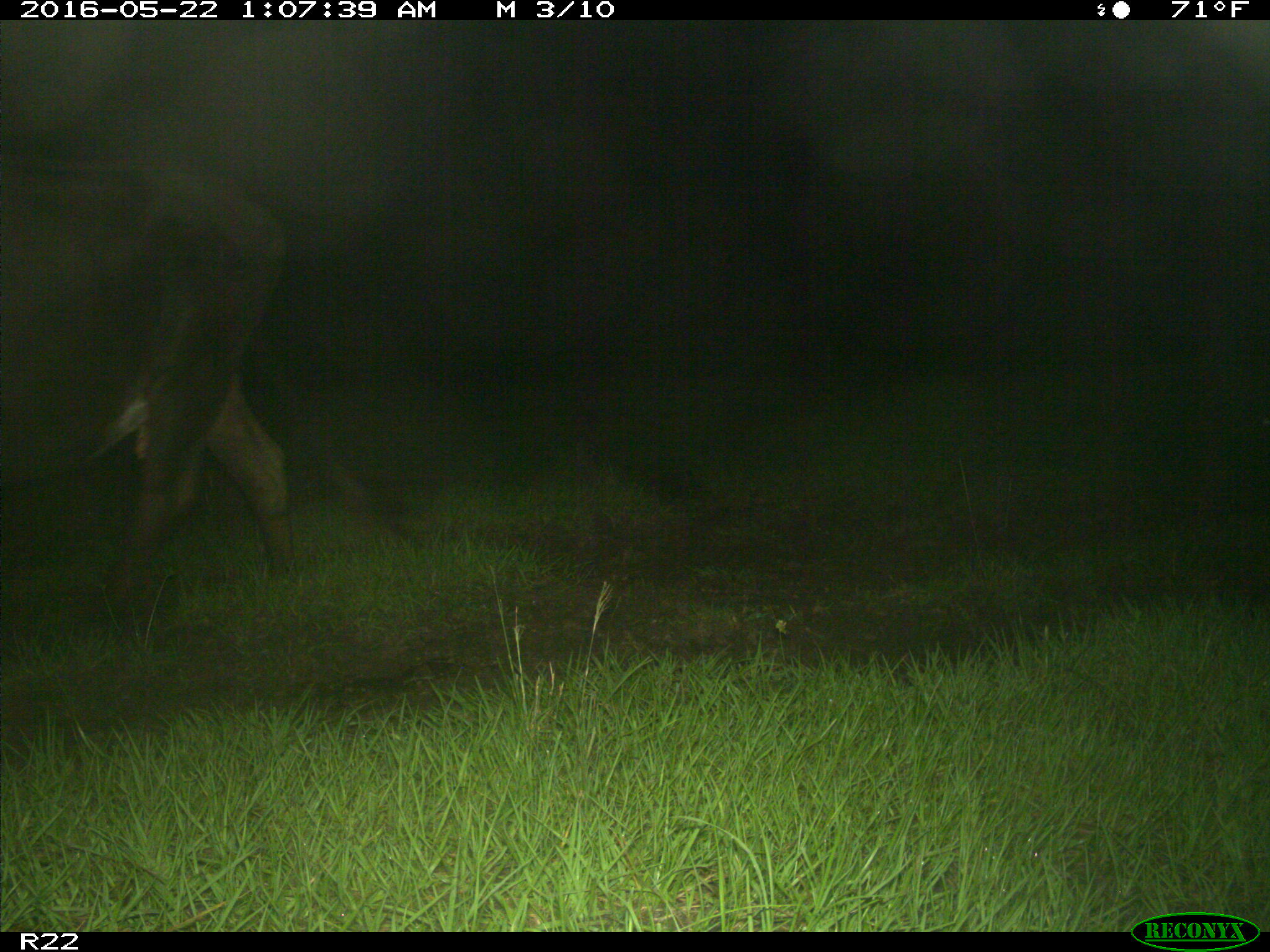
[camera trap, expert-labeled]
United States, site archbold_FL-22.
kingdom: Animalia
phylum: Chordata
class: Mammalia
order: Artiodactyla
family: Bovidae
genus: Bos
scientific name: Bos taurus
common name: domestic cow